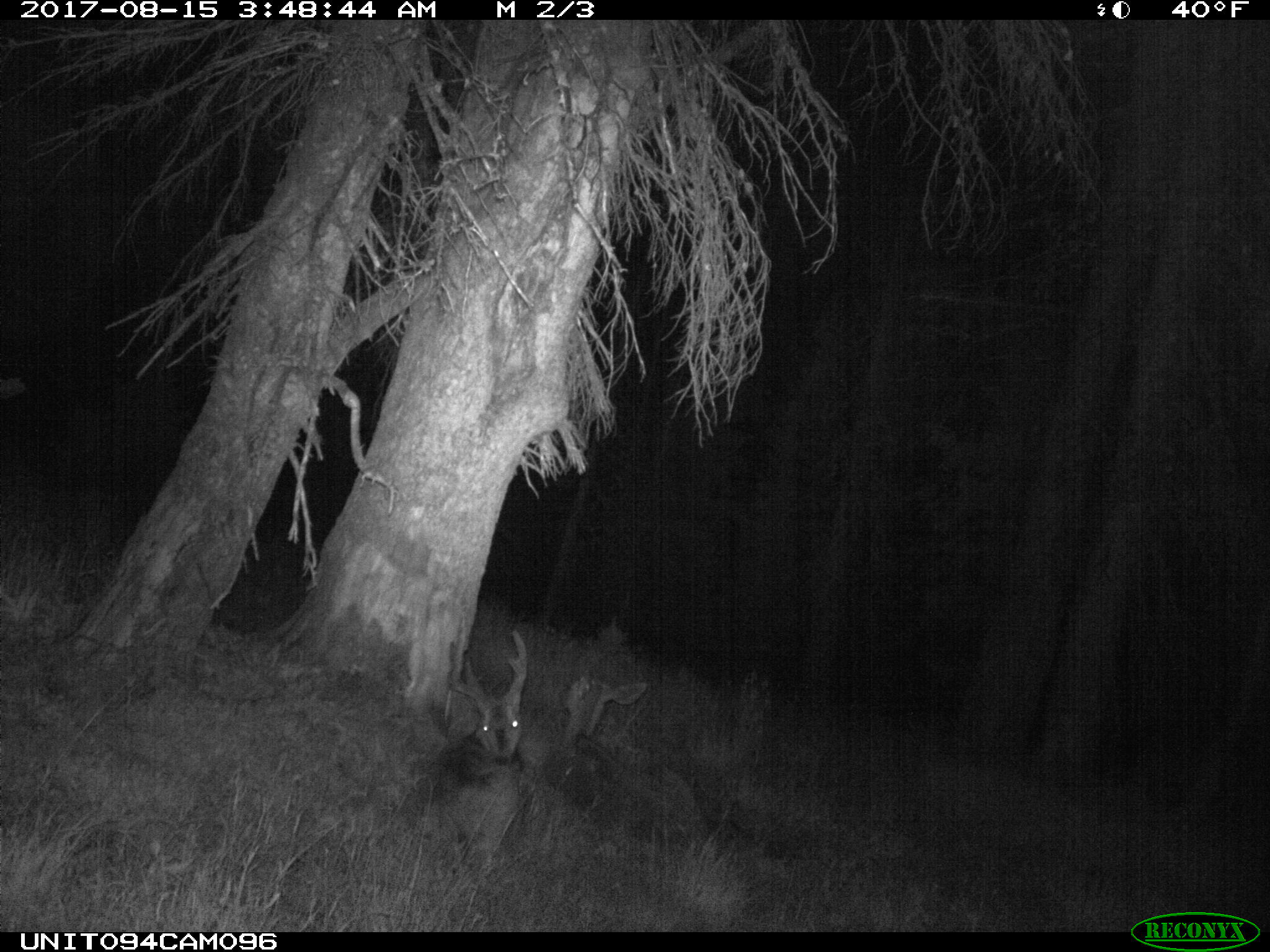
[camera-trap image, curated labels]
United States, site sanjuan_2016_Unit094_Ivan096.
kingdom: Animalia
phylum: Chordata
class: Mammalia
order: Artiodactyla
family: Cervidae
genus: Odocoileus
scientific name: Odocoileus hemionus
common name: mule deer